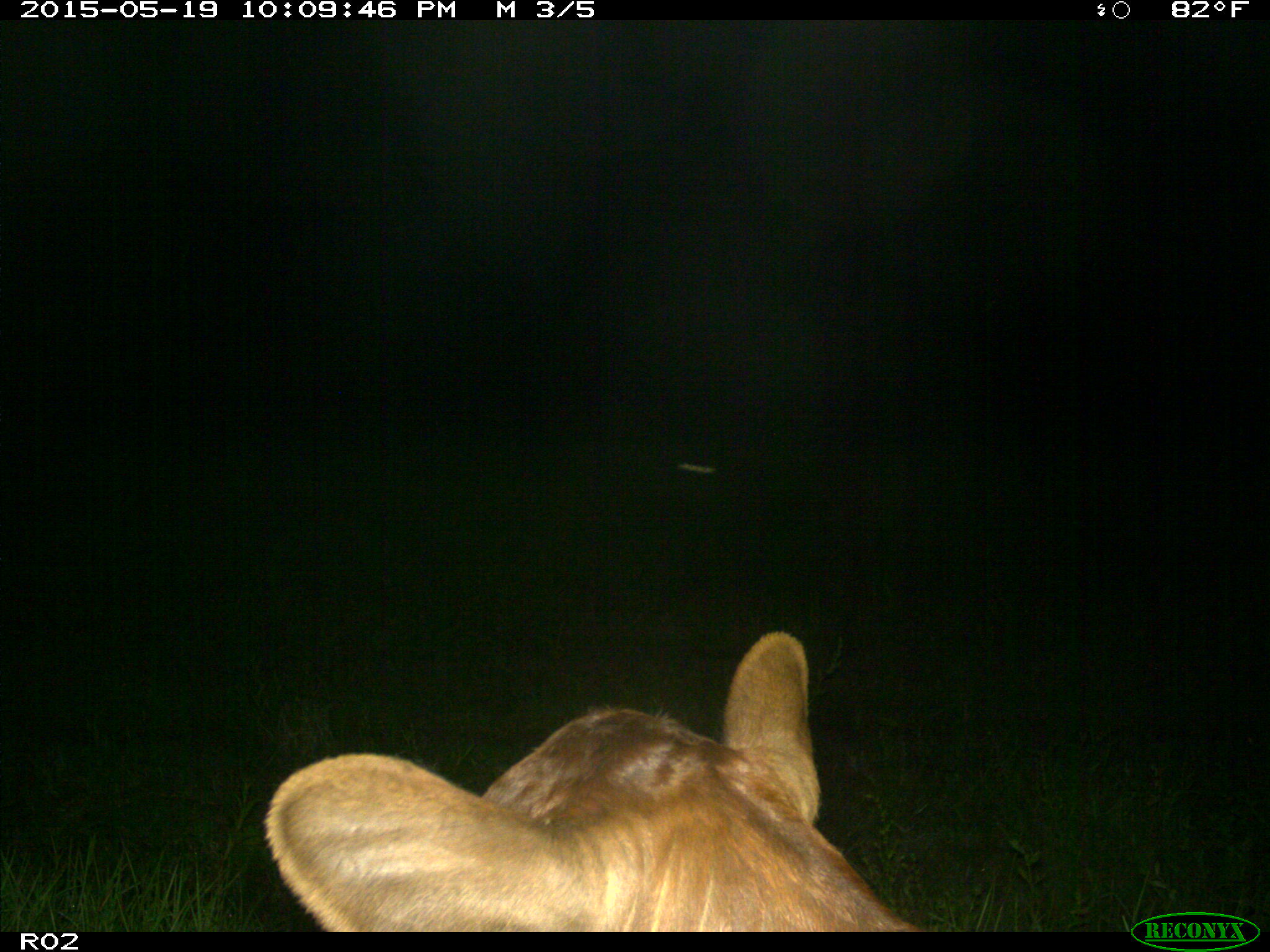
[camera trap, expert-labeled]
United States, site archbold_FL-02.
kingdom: Animalia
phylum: Chordata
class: Mammalia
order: Artiodactyla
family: Bovidae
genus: Bos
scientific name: Bos taurus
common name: domestic cow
Bos taurus (domestic cow).